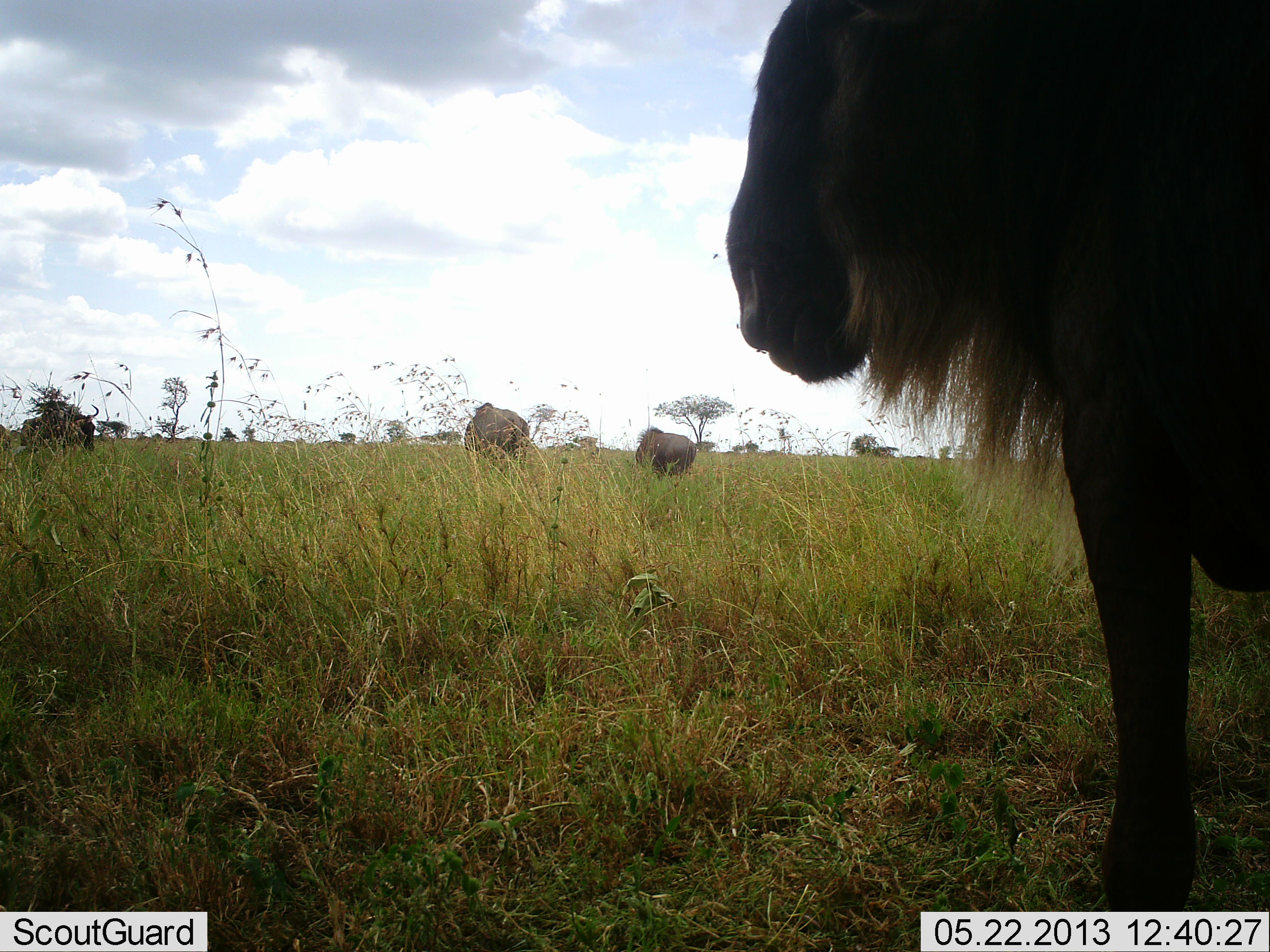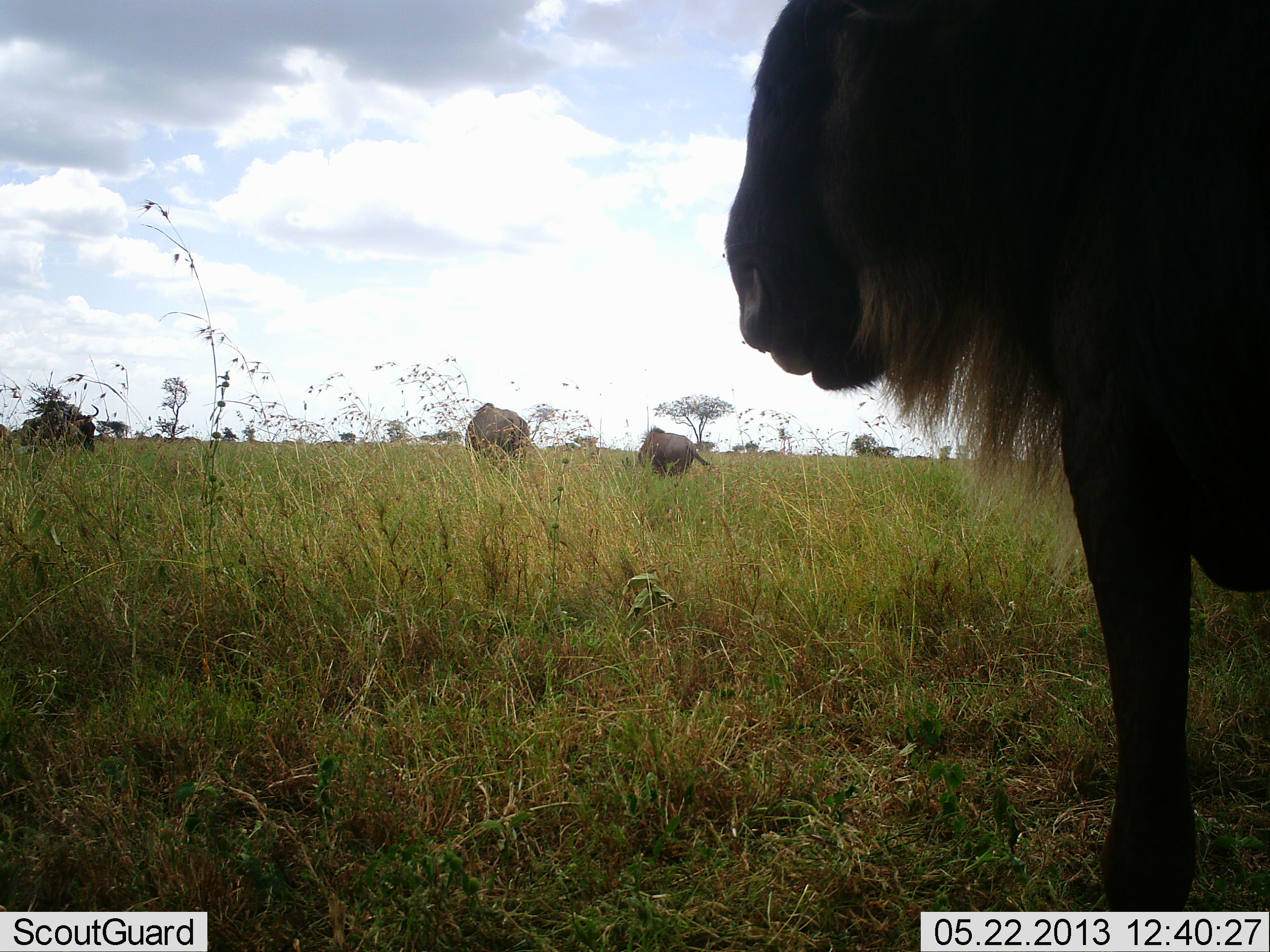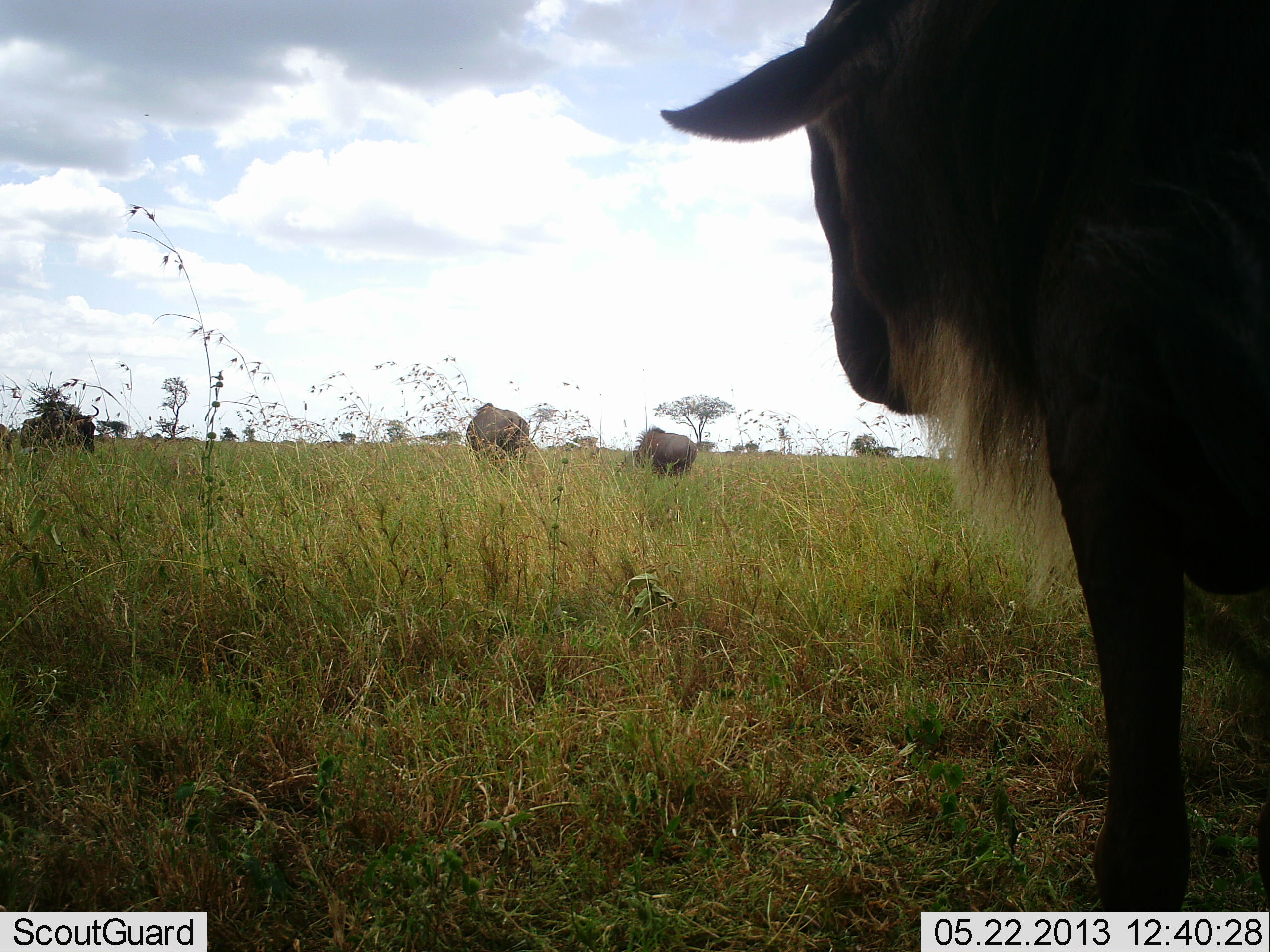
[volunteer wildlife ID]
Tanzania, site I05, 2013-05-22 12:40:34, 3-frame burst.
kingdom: Animalia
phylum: Chordata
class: Mammalia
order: Artiodactyla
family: Bovidae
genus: Connochaetes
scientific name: Connochaetes taurinus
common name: blue wildebeest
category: wildebeest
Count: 4.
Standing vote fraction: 84%.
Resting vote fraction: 5%.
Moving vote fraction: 0%.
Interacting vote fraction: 0%.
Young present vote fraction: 0%.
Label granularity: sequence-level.